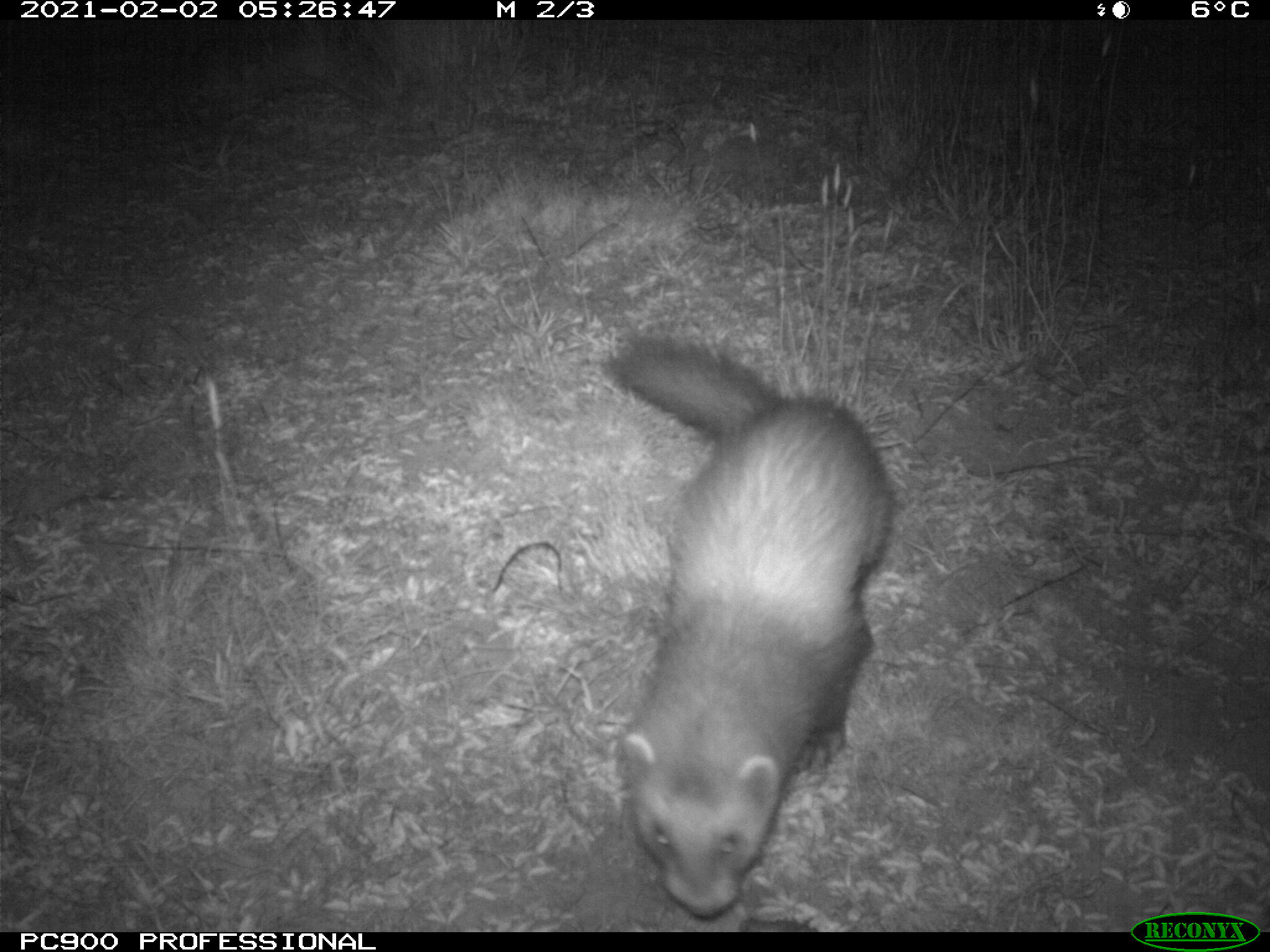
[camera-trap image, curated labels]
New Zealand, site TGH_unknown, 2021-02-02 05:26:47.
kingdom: Animalia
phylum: Chordata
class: Mammalia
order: Carnivora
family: Mustelidae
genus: Mustela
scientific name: Mustela furo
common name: ferret